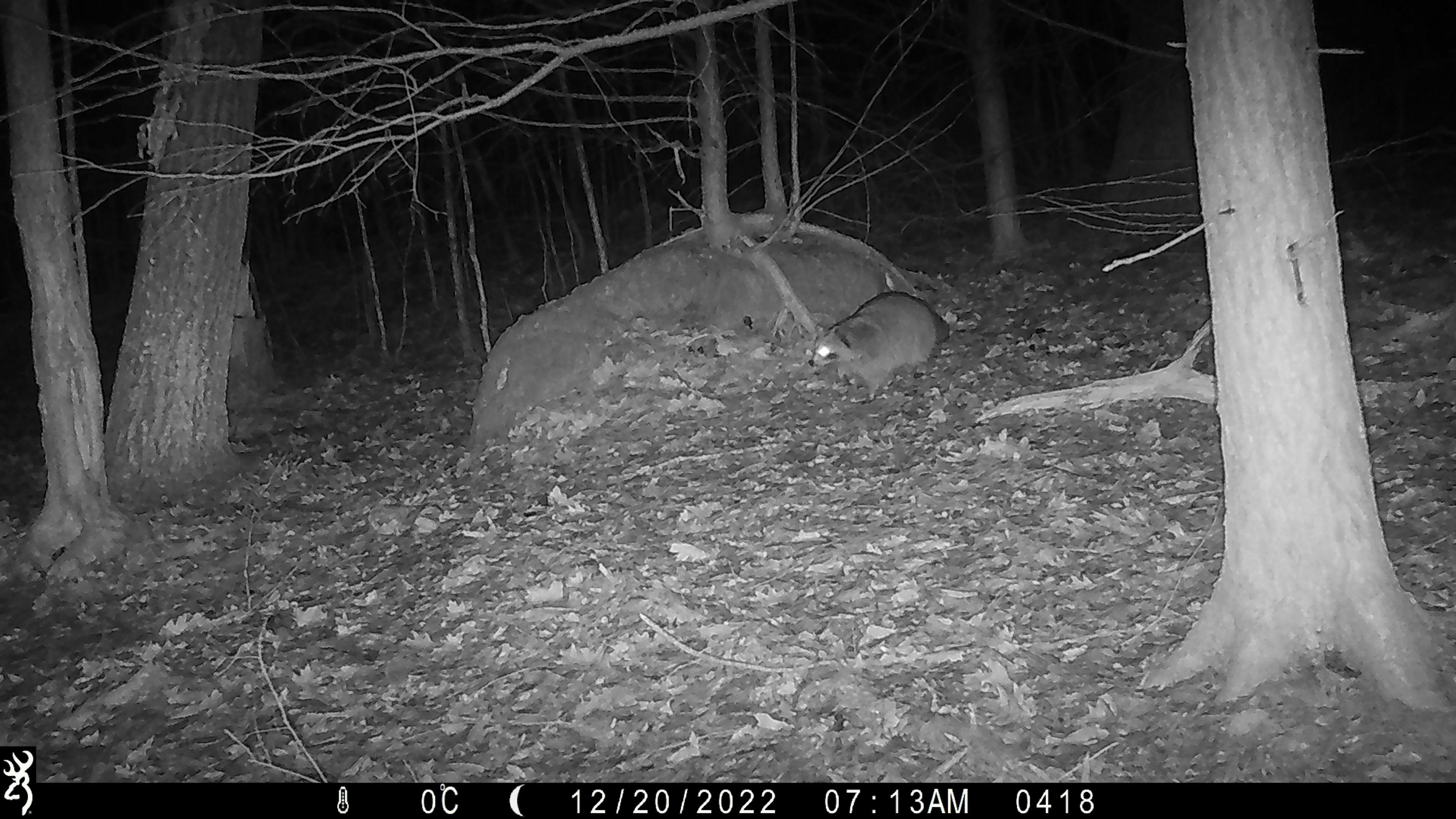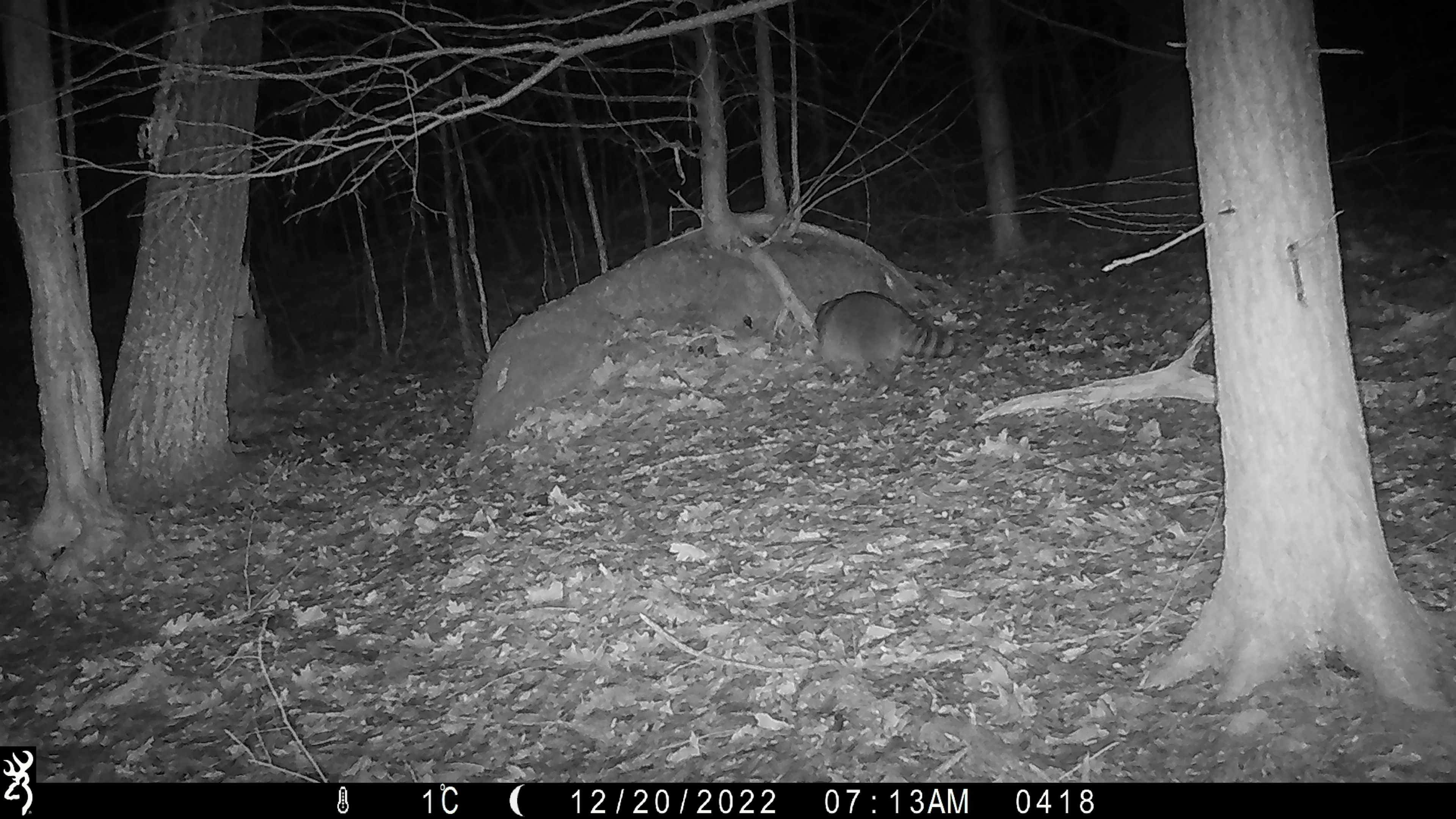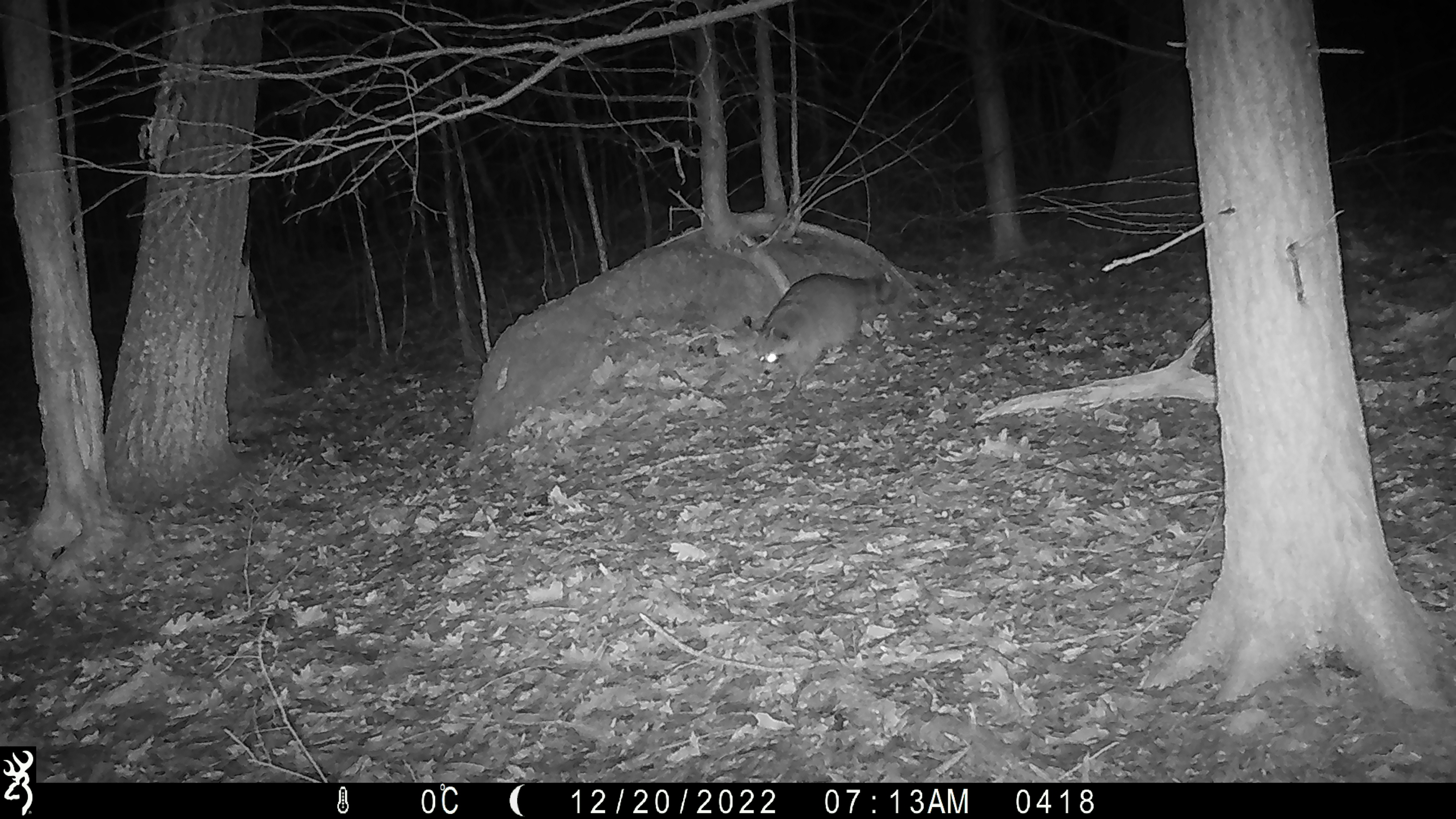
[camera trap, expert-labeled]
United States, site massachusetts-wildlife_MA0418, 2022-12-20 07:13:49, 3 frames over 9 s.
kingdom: Animalia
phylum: Chordata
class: Mammalia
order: Carnivora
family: Procyonidae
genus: Procyon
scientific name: Procyon lotor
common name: raccoon